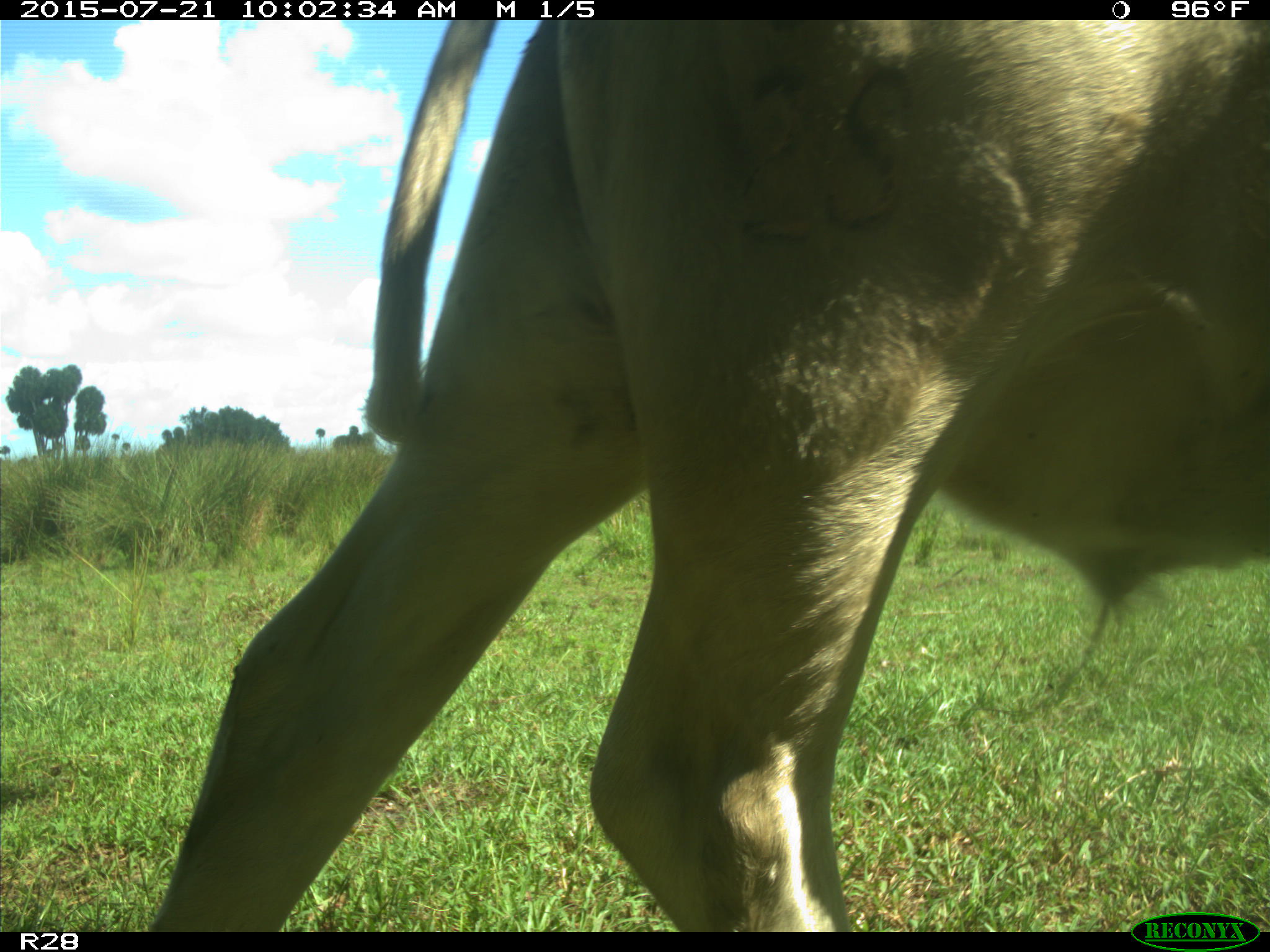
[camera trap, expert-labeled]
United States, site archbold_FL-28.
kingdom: Animalia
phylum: Chordata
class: Mammalia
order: Artiodactyla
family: Bovidae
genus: Bos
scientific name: Bos taurus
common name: domestic cow